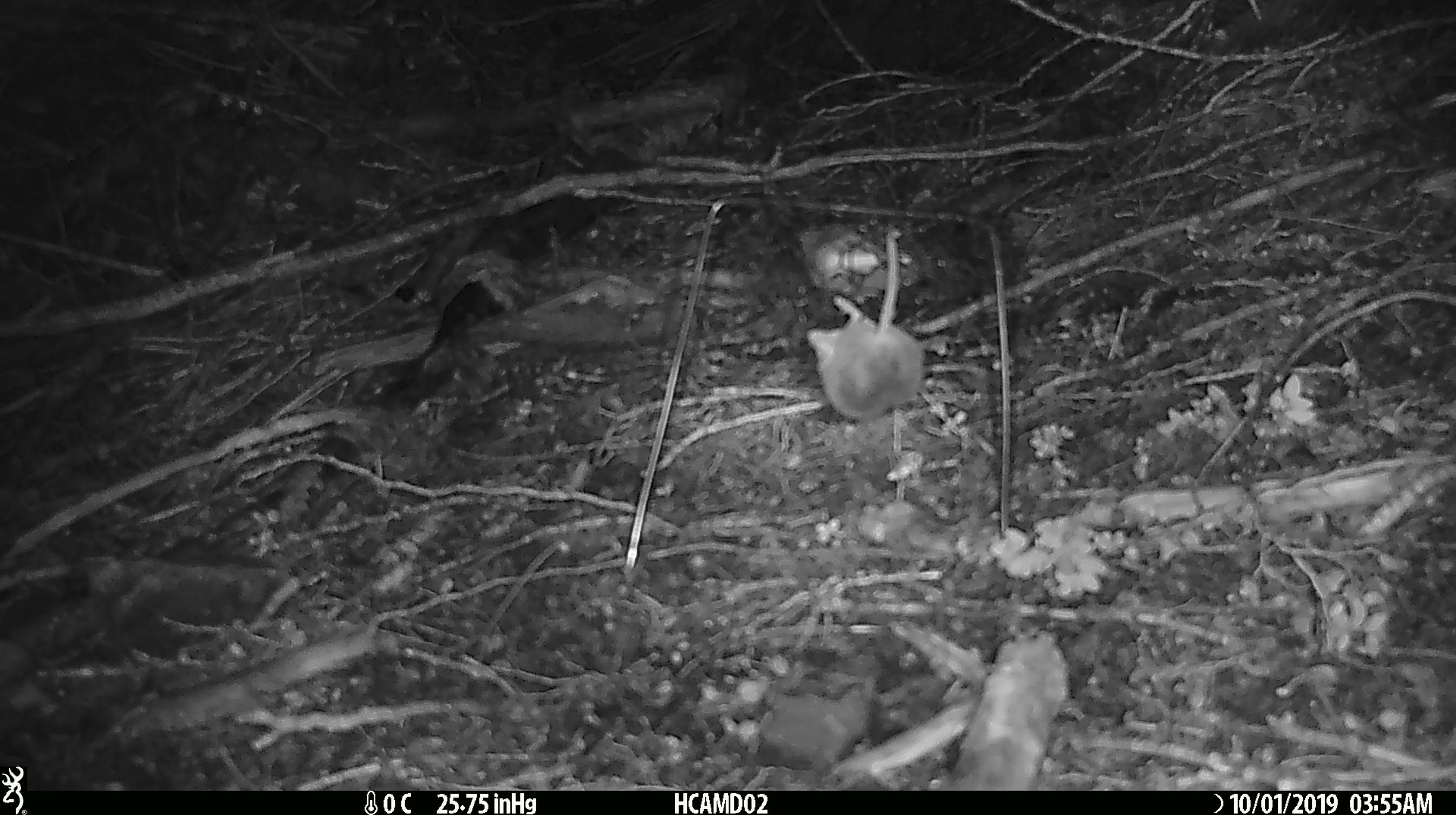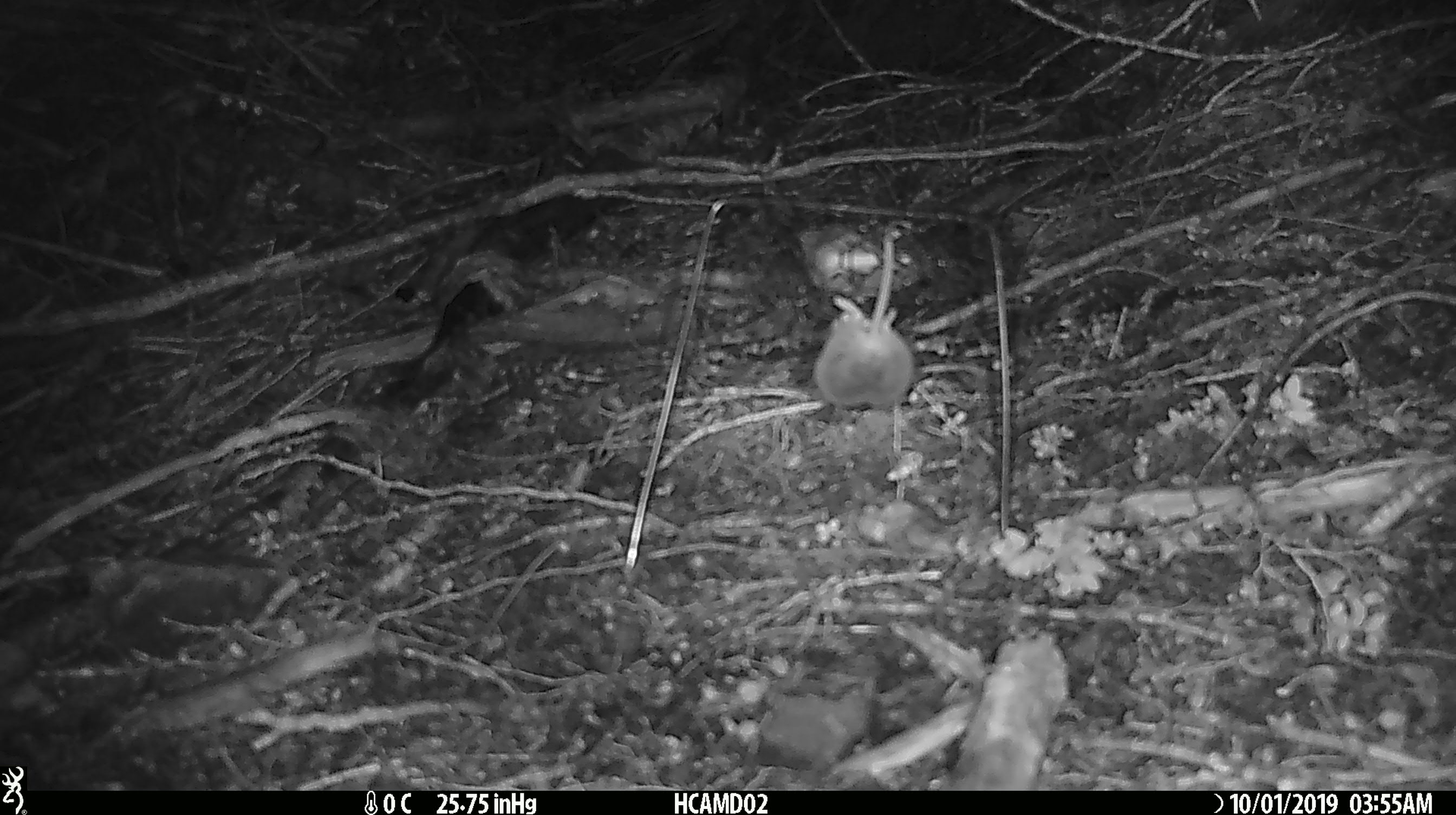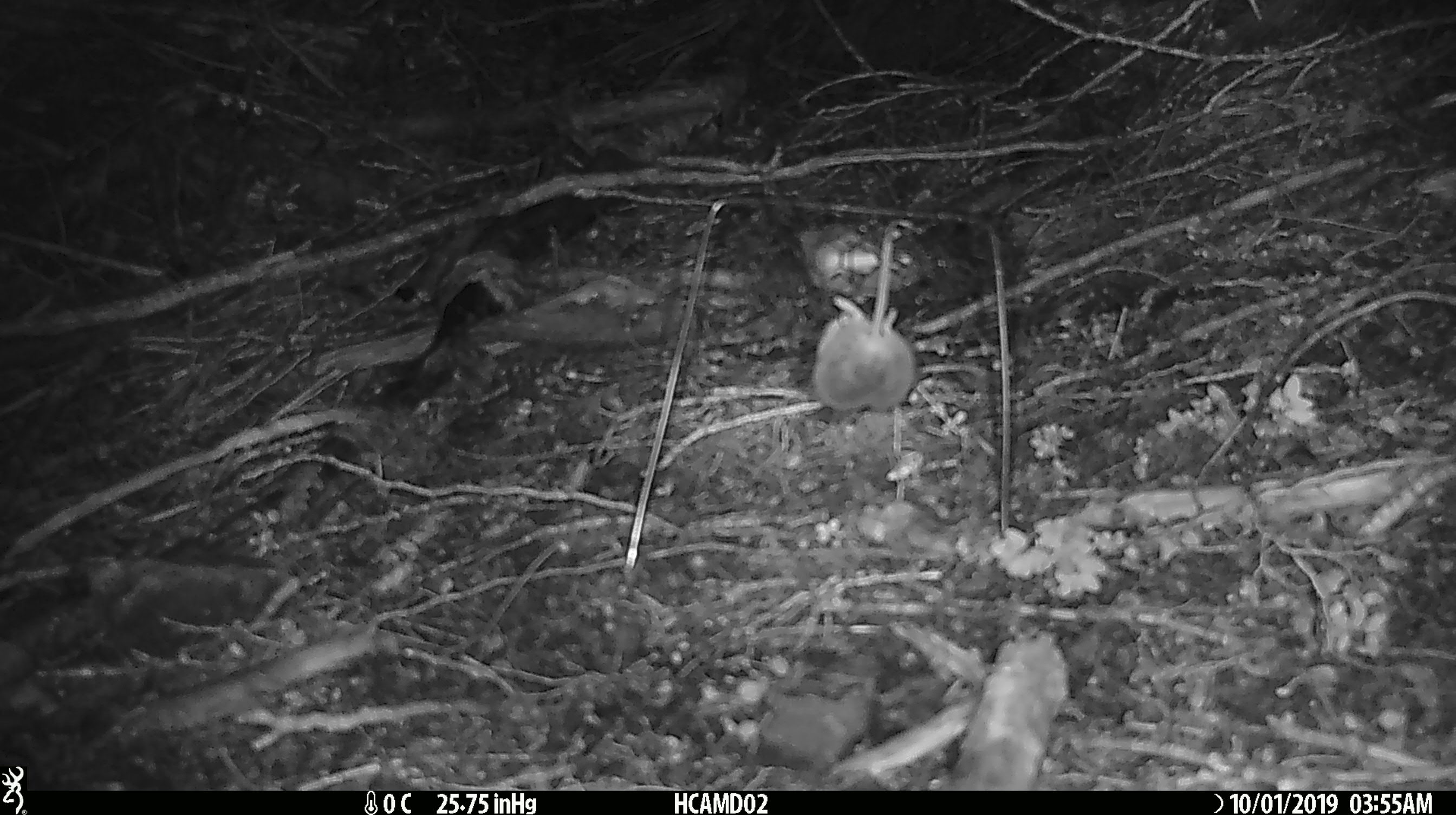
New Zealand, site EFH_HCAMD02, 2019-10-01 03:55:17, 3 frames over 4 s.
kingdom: Animalia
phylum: Chordata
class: Mammalia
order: Rodentia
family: Muridae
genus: Mus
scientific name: Mus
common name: mouse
Mouse (Mus).